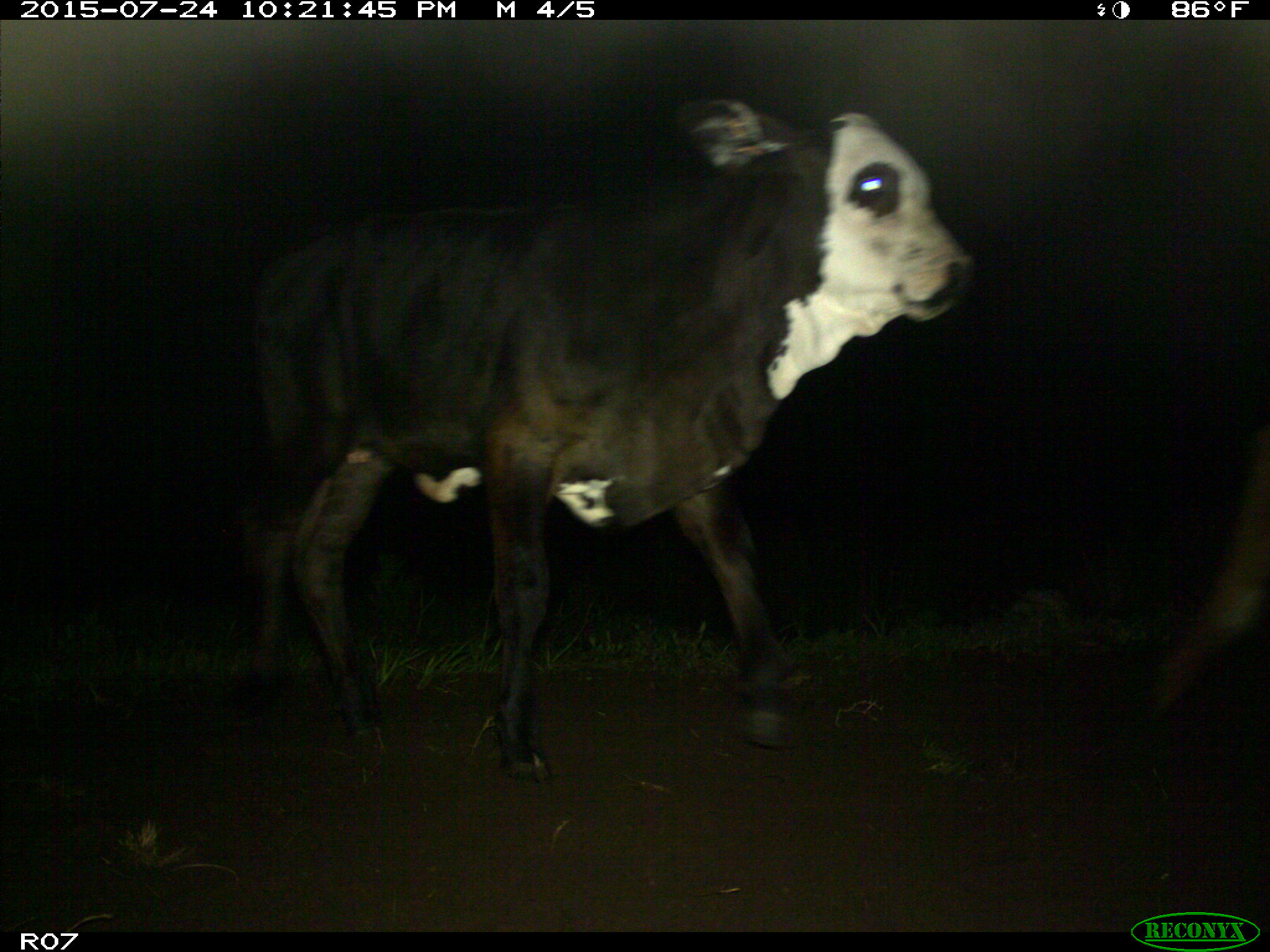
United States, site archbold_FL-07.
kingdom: Animalia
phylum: Chordata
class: Mammalia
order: Artiodactyla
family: Bovidae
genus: Bos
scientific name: Bos taurus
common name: domestic cow